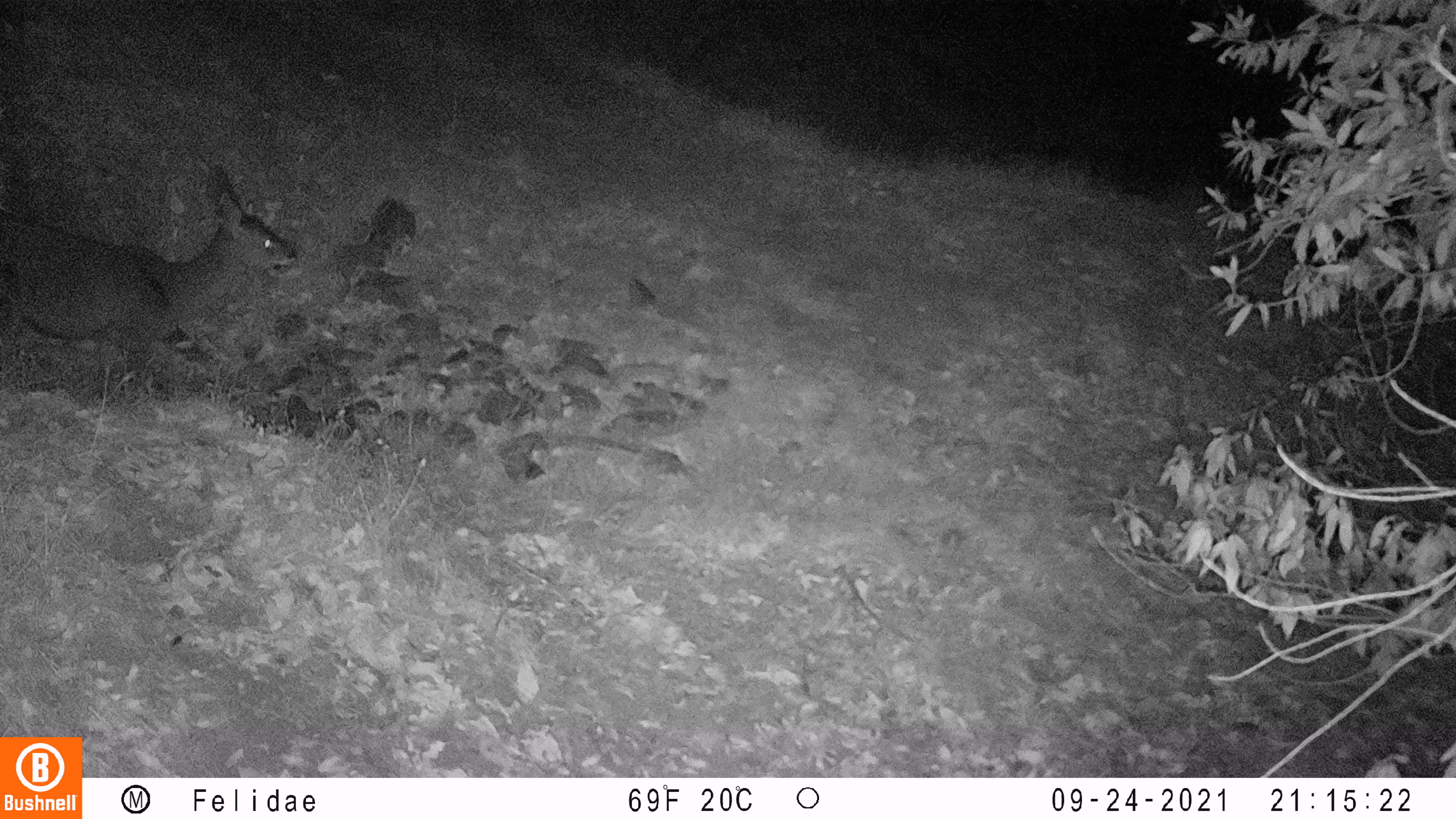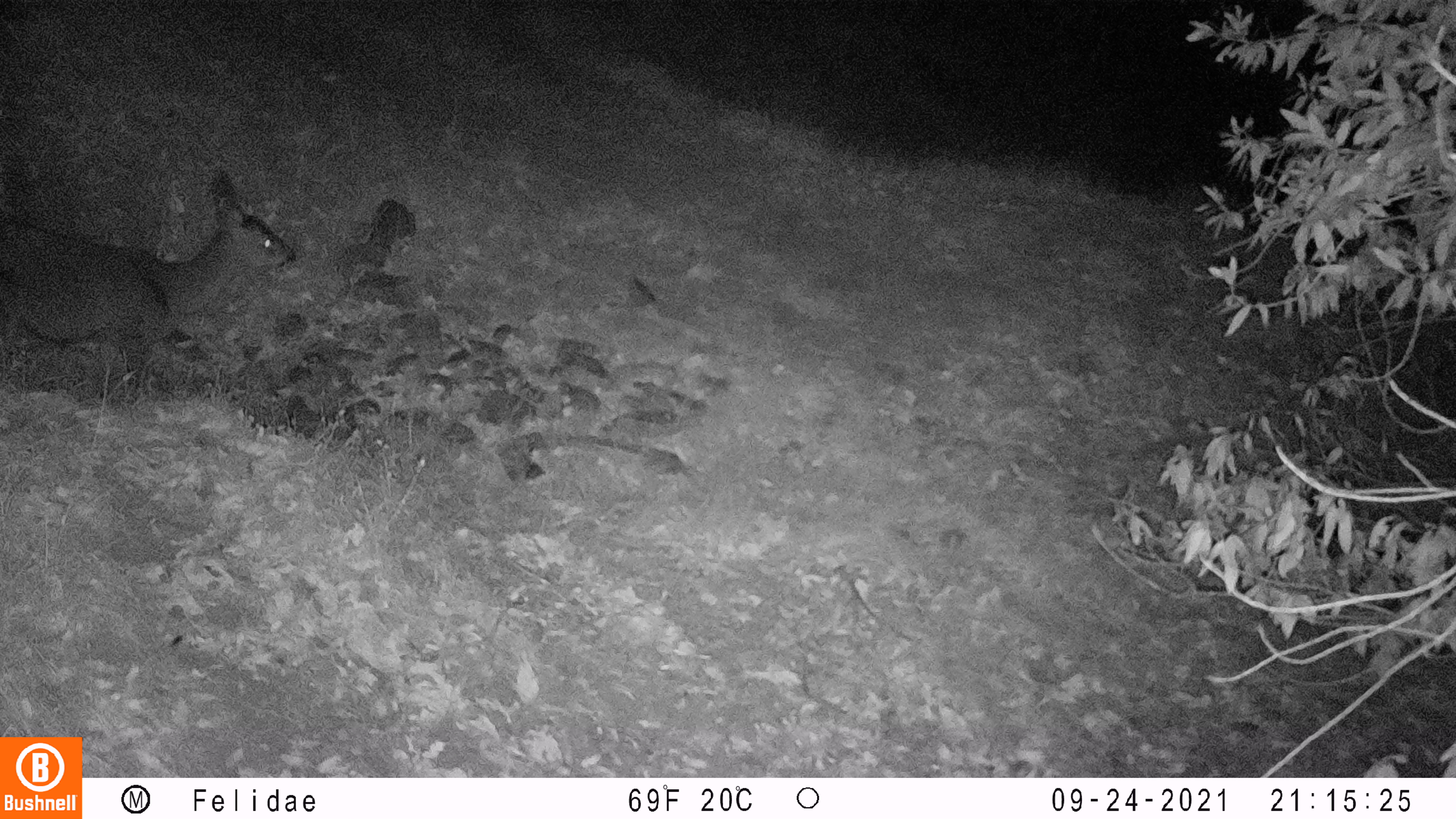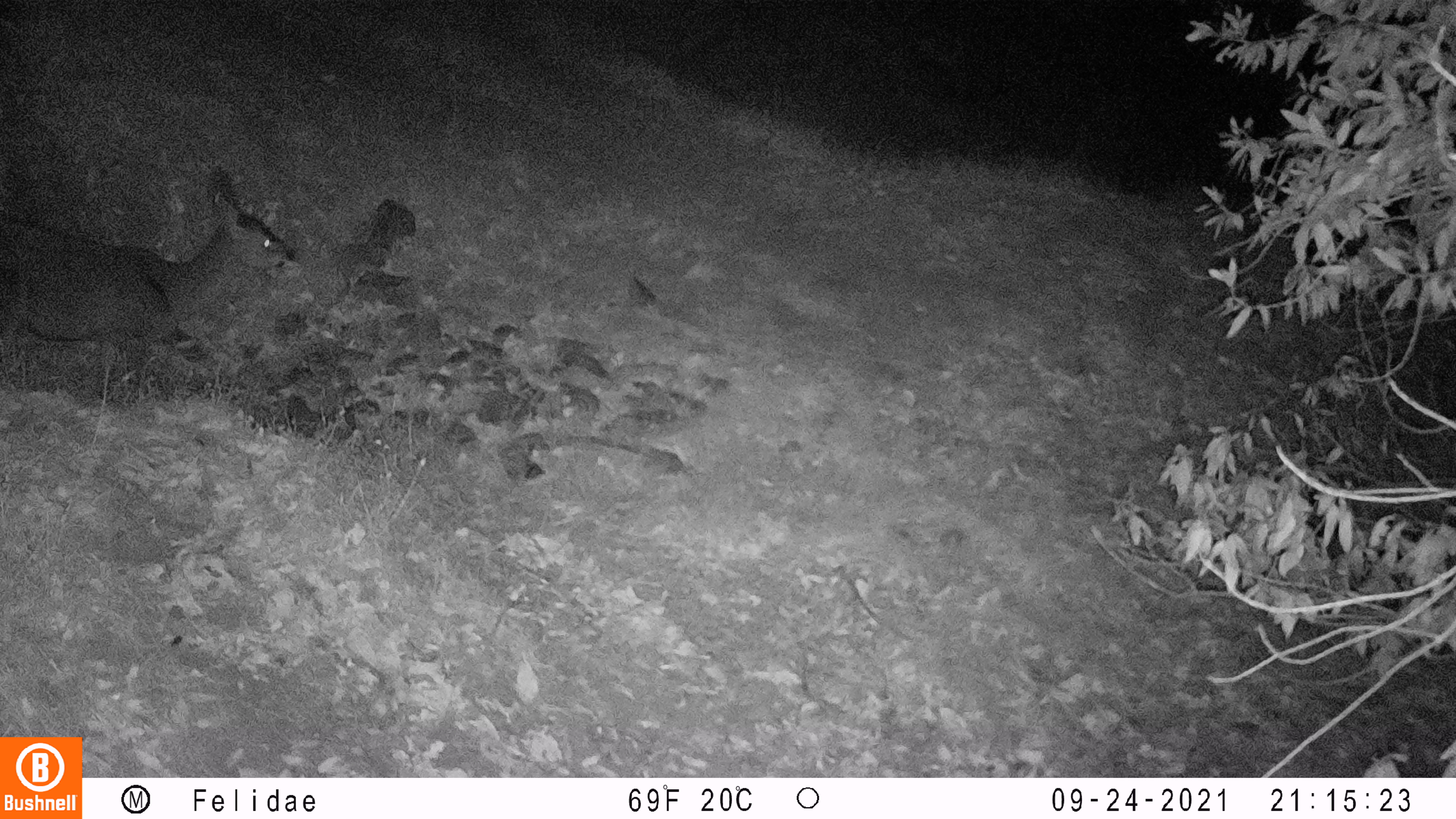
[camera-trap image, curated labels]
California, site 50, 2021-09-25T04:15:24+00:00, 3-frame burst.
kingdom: Animalia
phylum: Chordata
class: Mammalia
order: Artiodactyla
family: Cervidae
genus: Odocoileus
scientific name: Odocoileus hemionus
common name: mule deer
Mule deer (Odocoileus hemionus).